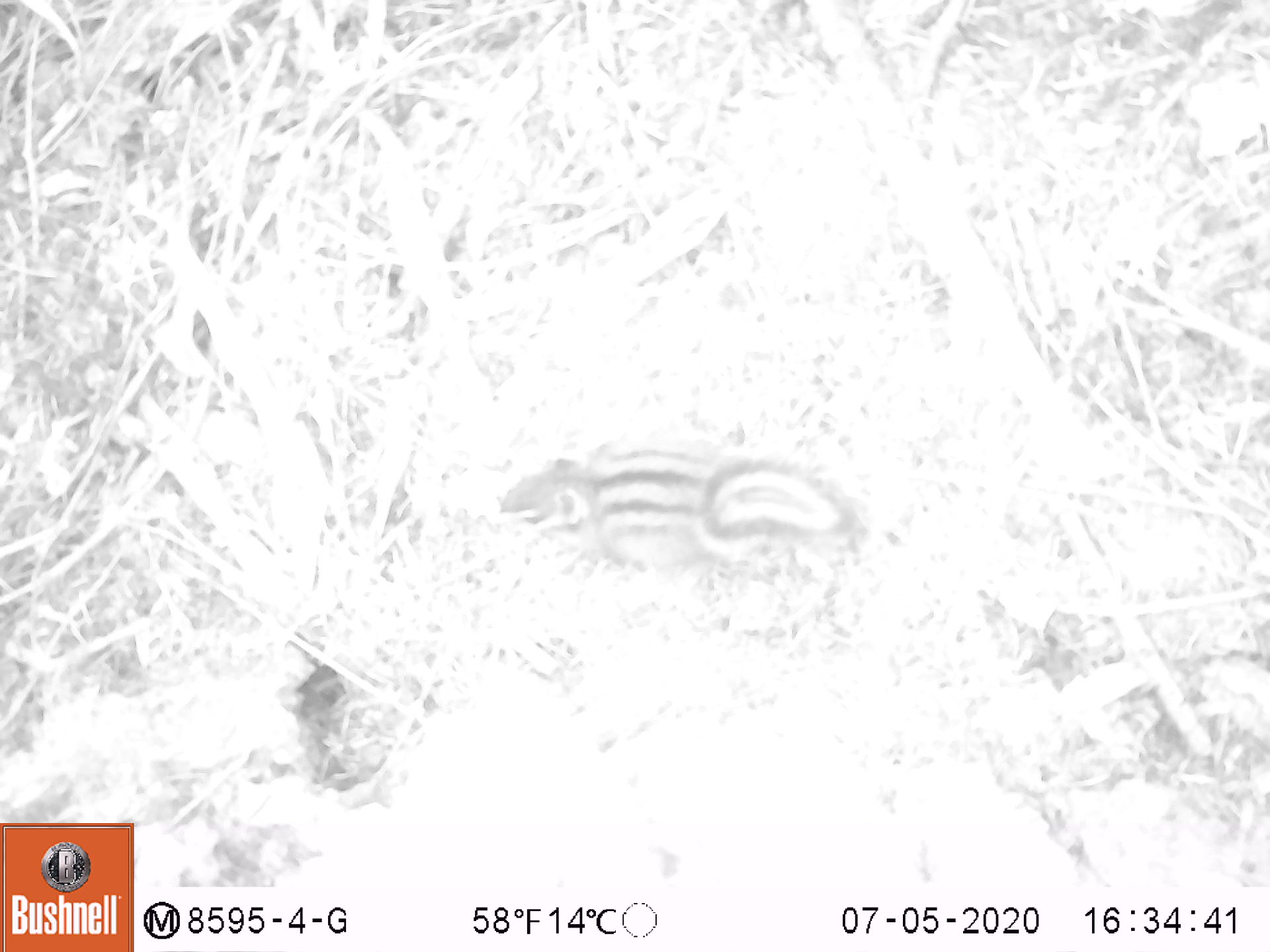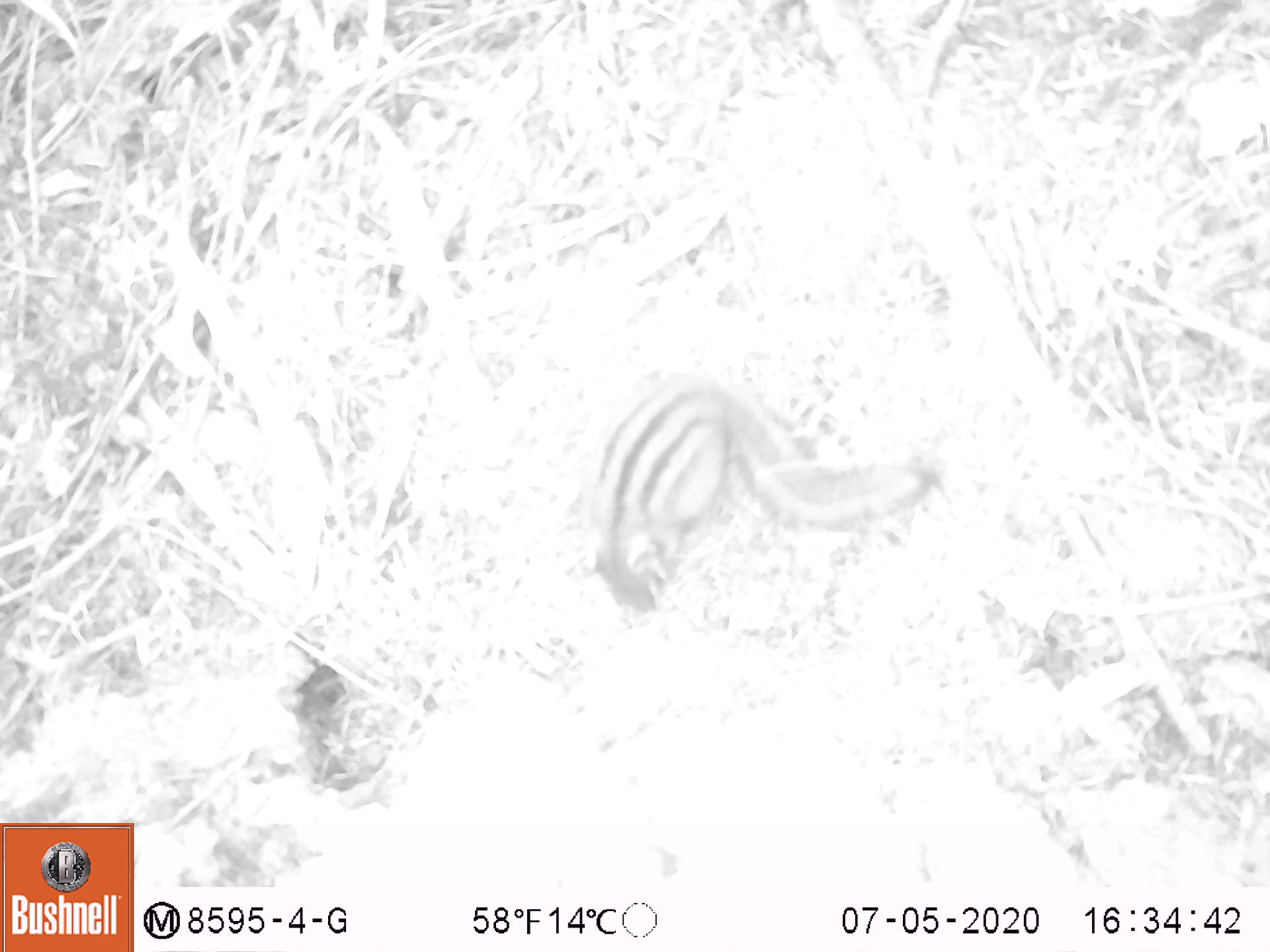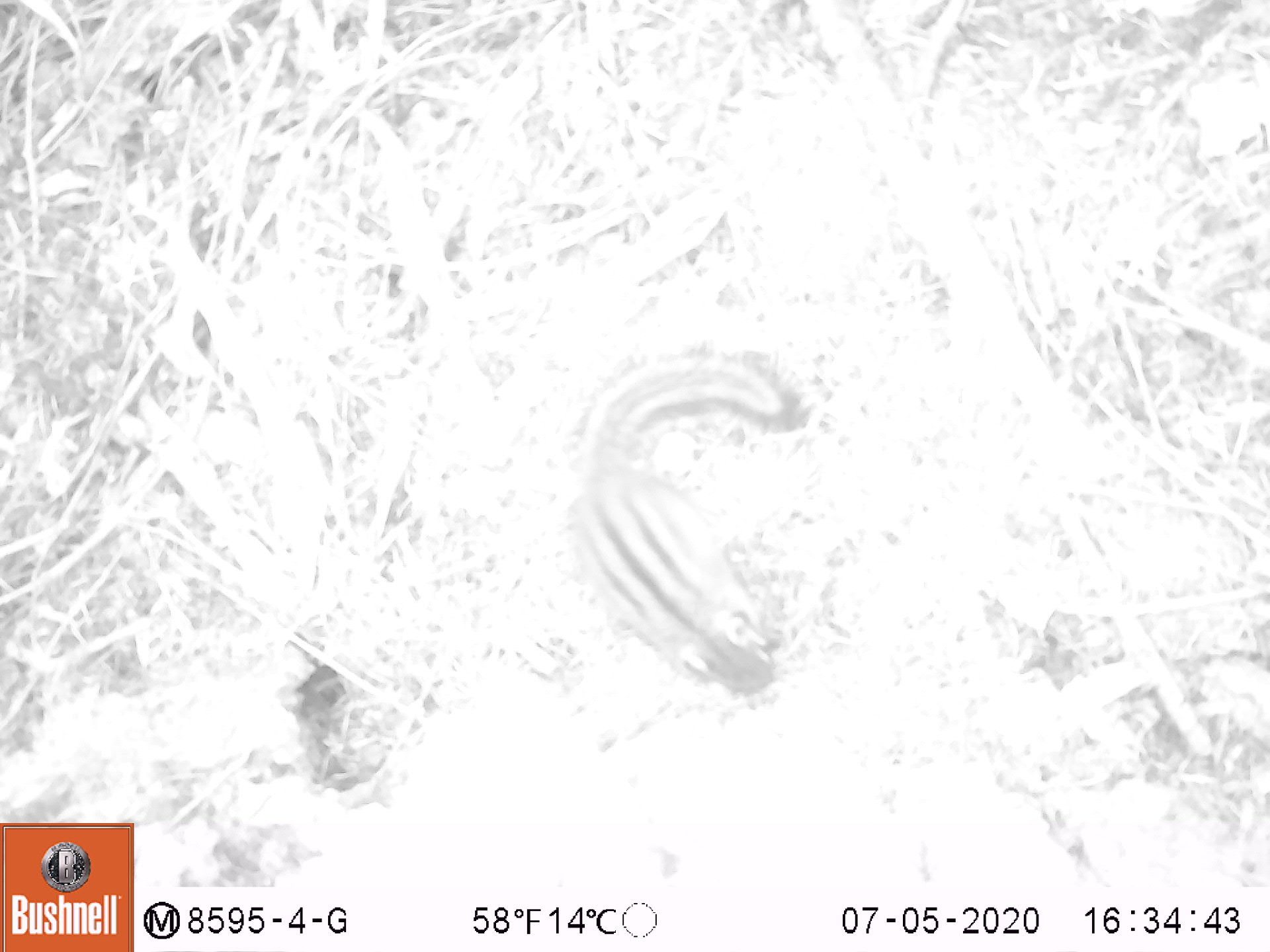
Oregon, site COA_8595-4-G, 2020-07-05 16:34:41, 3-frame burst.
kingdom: Animalia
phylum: Chordata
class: Mammalia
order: Rodentia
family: Sciuridae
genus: Neotamias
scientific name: Neotamias townsendii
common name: townsend's chipmunk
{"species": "townsend's chipmunk (Neotamias townsendii)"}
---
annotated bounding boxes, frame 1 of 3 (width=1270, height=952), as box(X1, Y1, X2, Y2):
townsend's chipmunk: box(490, 435, 878, 591)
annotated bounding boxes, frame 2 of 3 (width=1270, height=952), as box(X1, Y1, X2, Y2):
townsend's chipmunk: box(574, 358, 946, 631)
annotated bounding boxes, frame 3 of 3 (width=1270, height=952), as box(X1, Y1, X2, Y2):
townsend's chipmunk: box(552, 340, 832, 712)